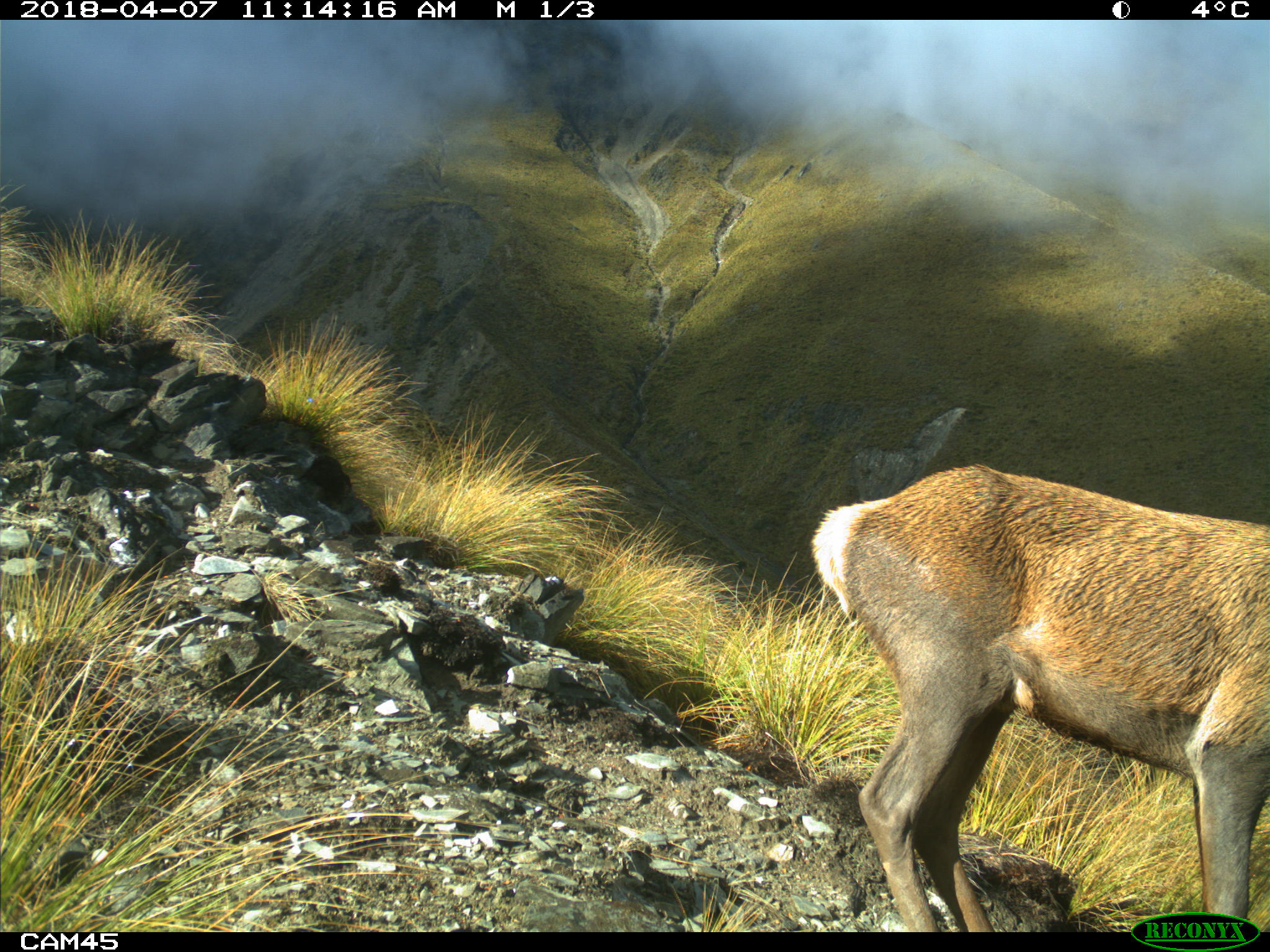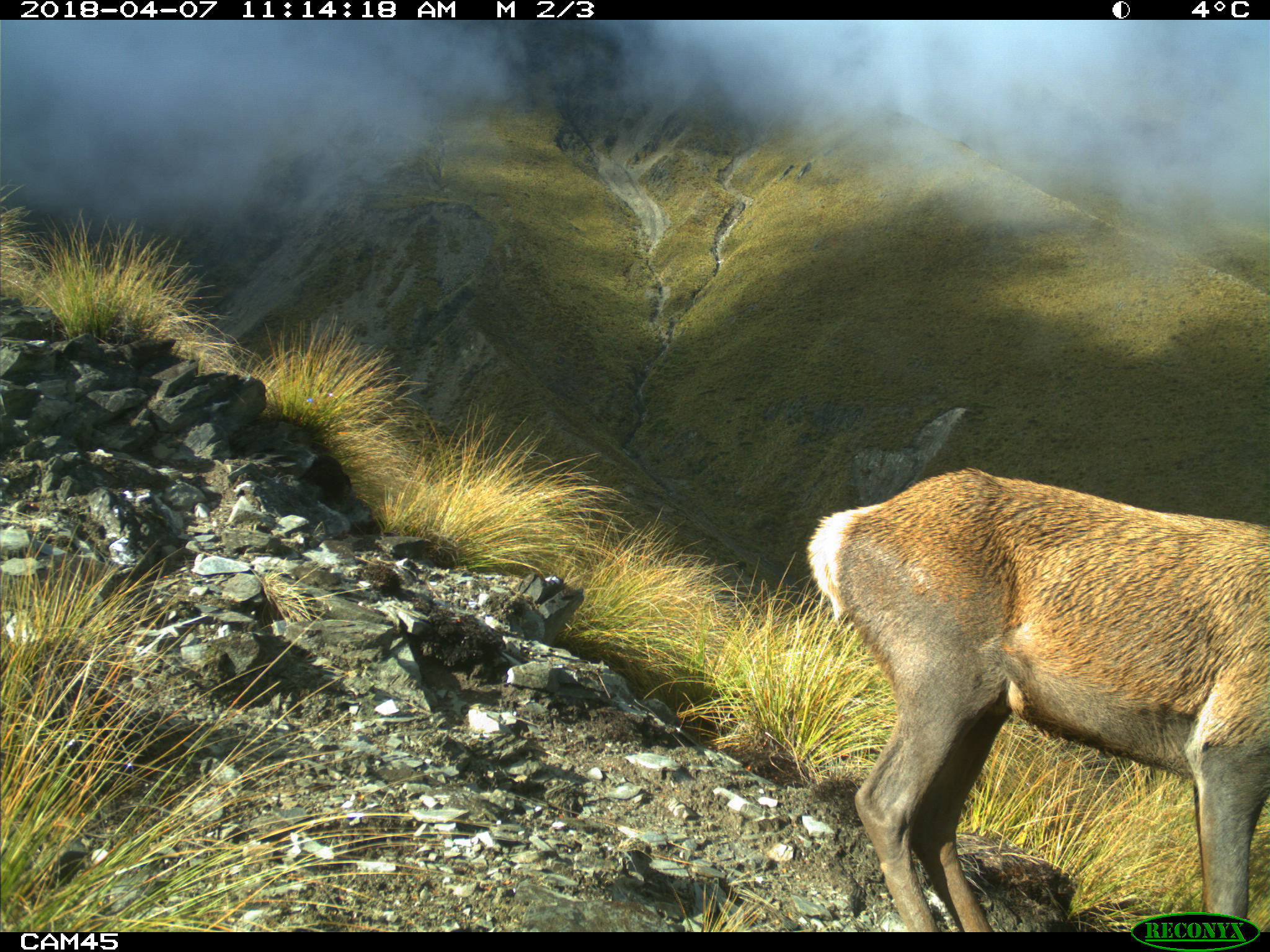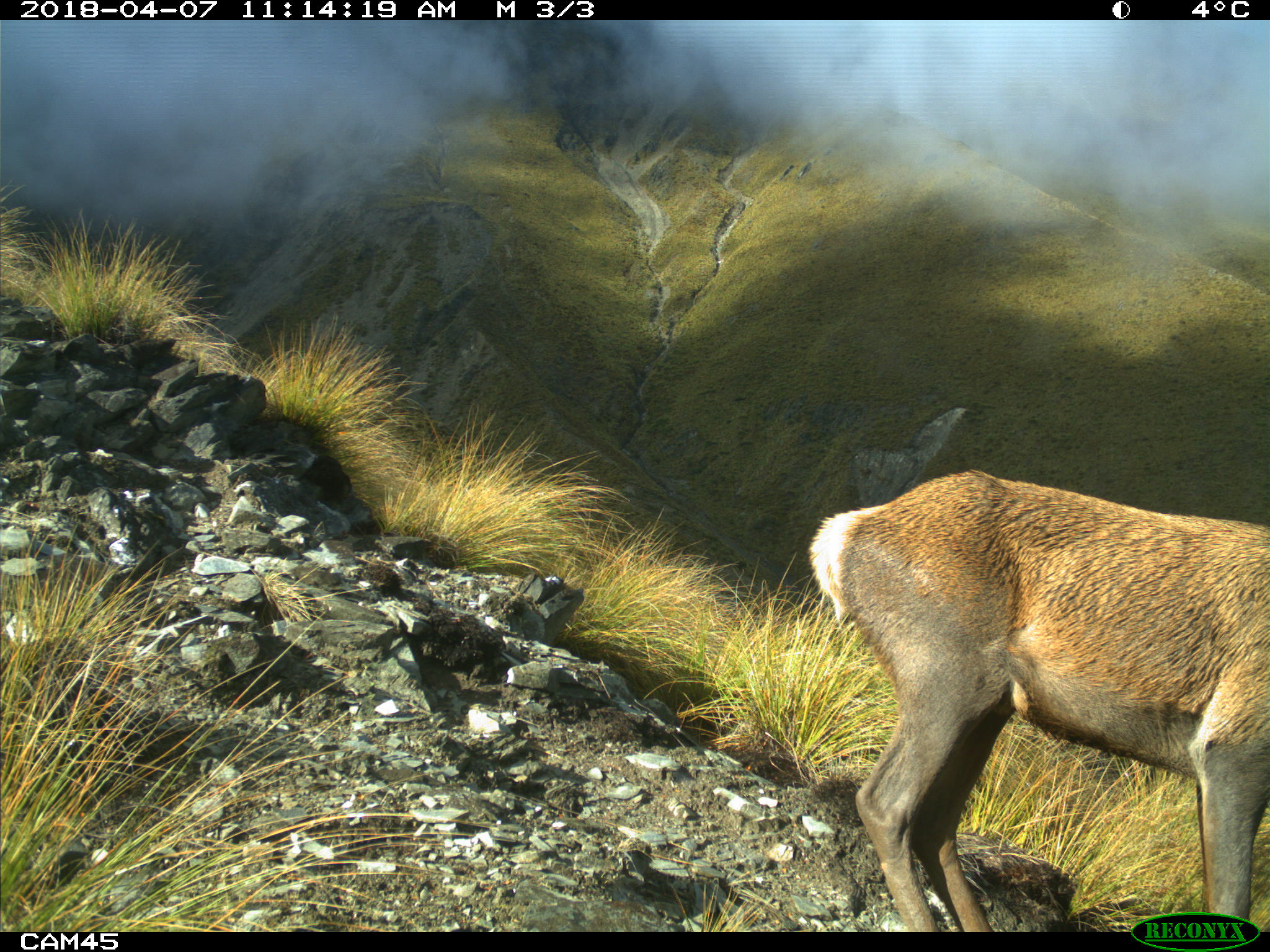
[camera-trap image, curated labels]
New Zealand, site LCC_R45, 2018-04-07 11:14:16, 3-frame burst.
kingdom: Animalia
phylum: Chordata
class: Mammalia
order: Artiodactyla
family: Cervidae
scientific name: Cervidae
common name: deer